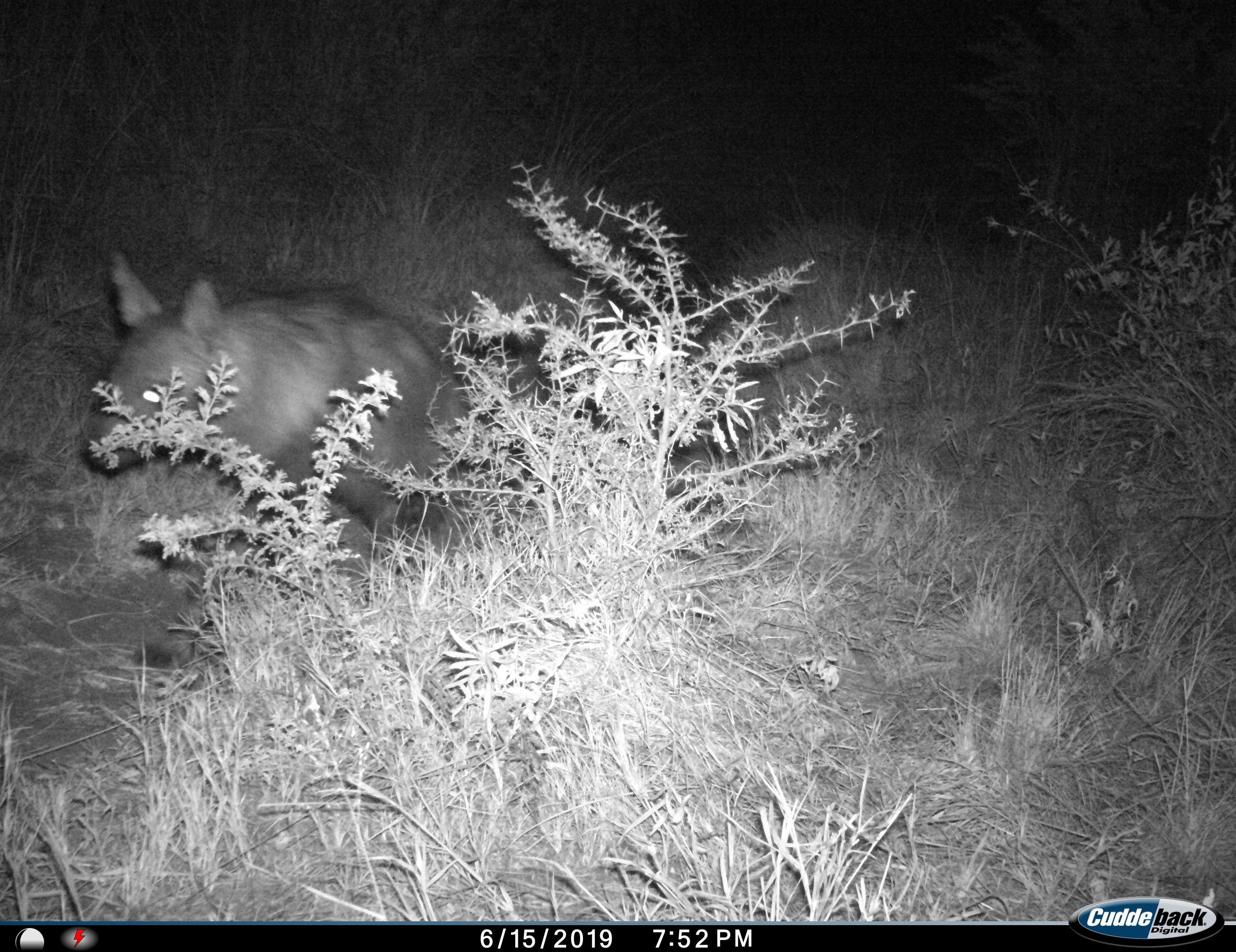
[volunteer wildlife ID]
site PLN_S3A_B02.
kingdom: Animalia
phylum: Chordata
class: Mammalia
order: Carnivora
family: Hyaenidae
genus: Parahyaena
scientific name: Parahyaena brunnea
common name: brown hyena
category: hyenabrown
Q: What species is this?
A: Hyenabrown (brown hyena) (Parahyaena brunnea).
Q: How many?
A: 1.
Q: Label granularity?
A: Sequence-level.